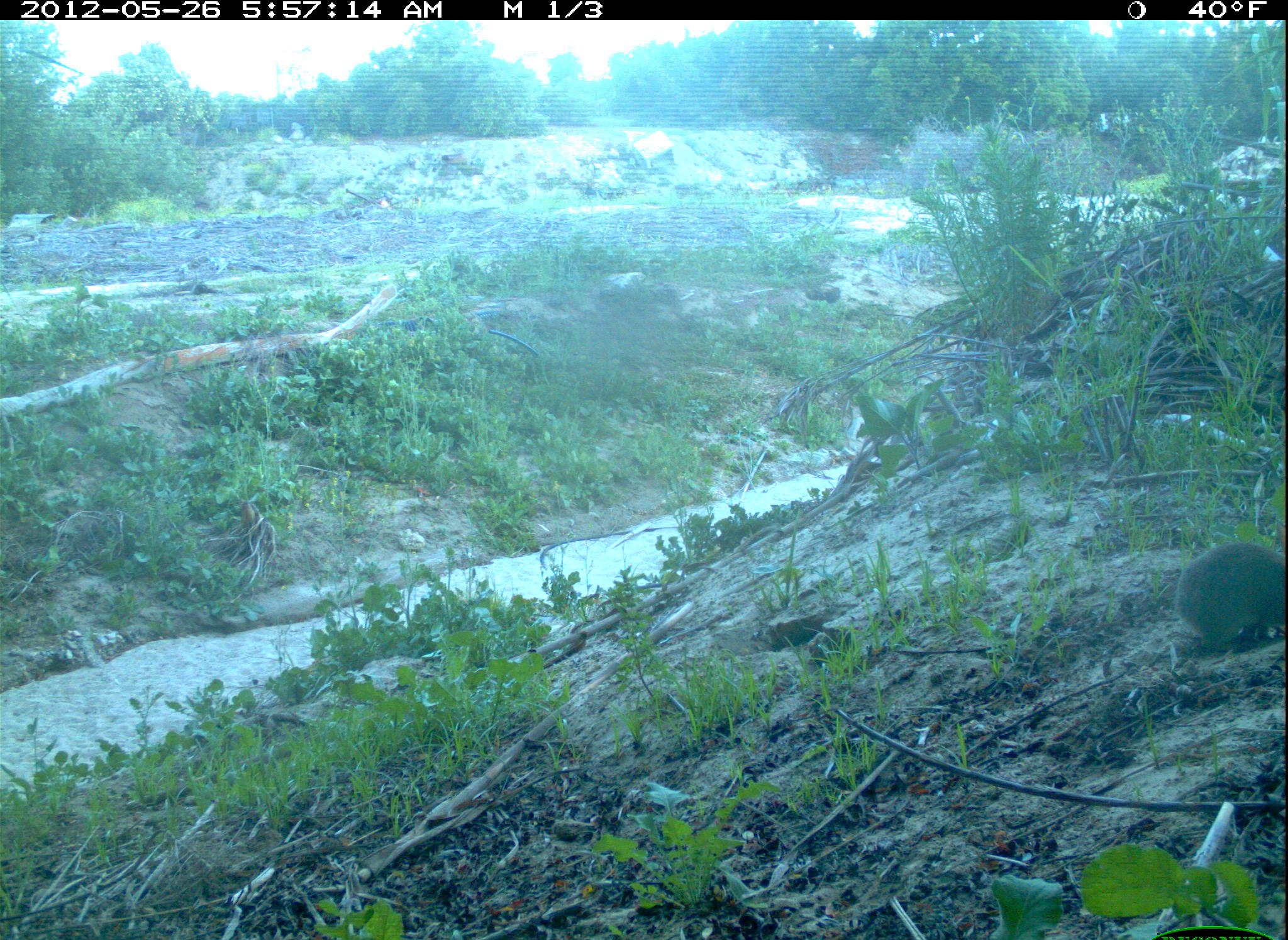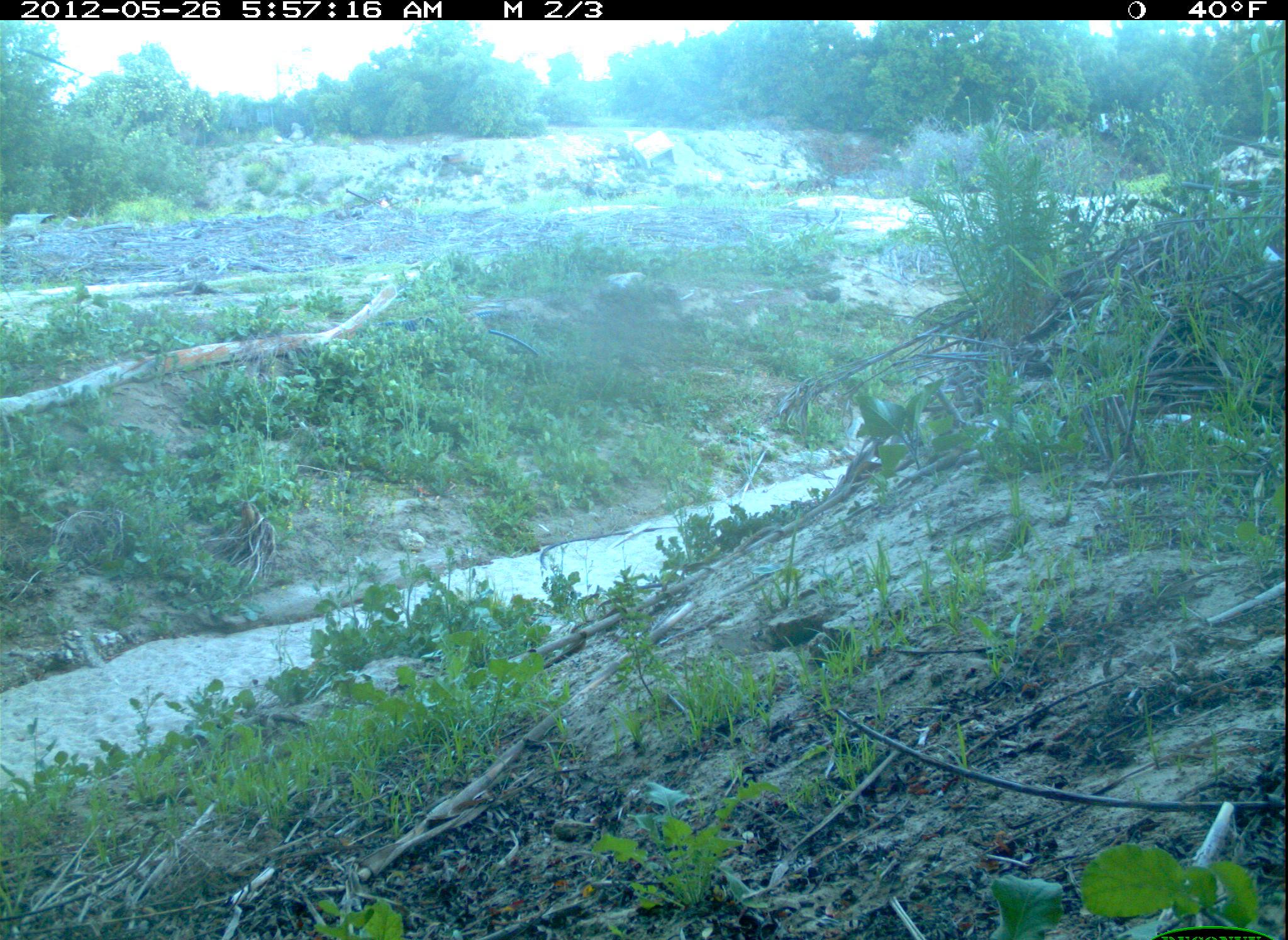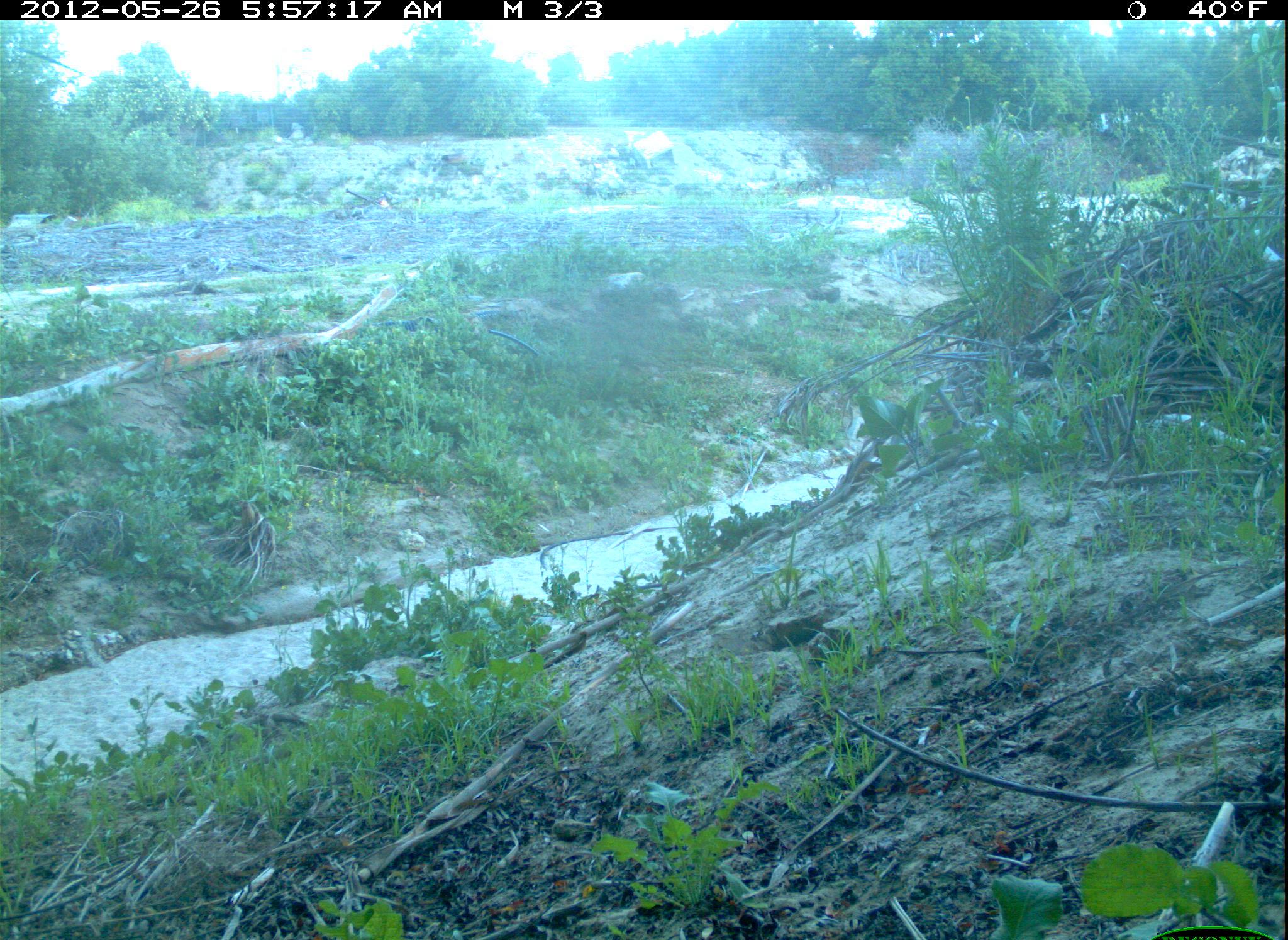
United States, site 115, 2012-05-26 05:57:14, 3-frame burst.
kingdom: Animalia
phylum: Chordata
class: Mammalia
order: Lagomorpha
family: Leporidae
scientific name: Leporidae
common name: rabbits and hares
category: rabbit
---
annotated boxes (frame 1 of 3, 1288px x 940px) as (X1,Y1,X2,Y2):
rabbit: (1174,528,1278,660)